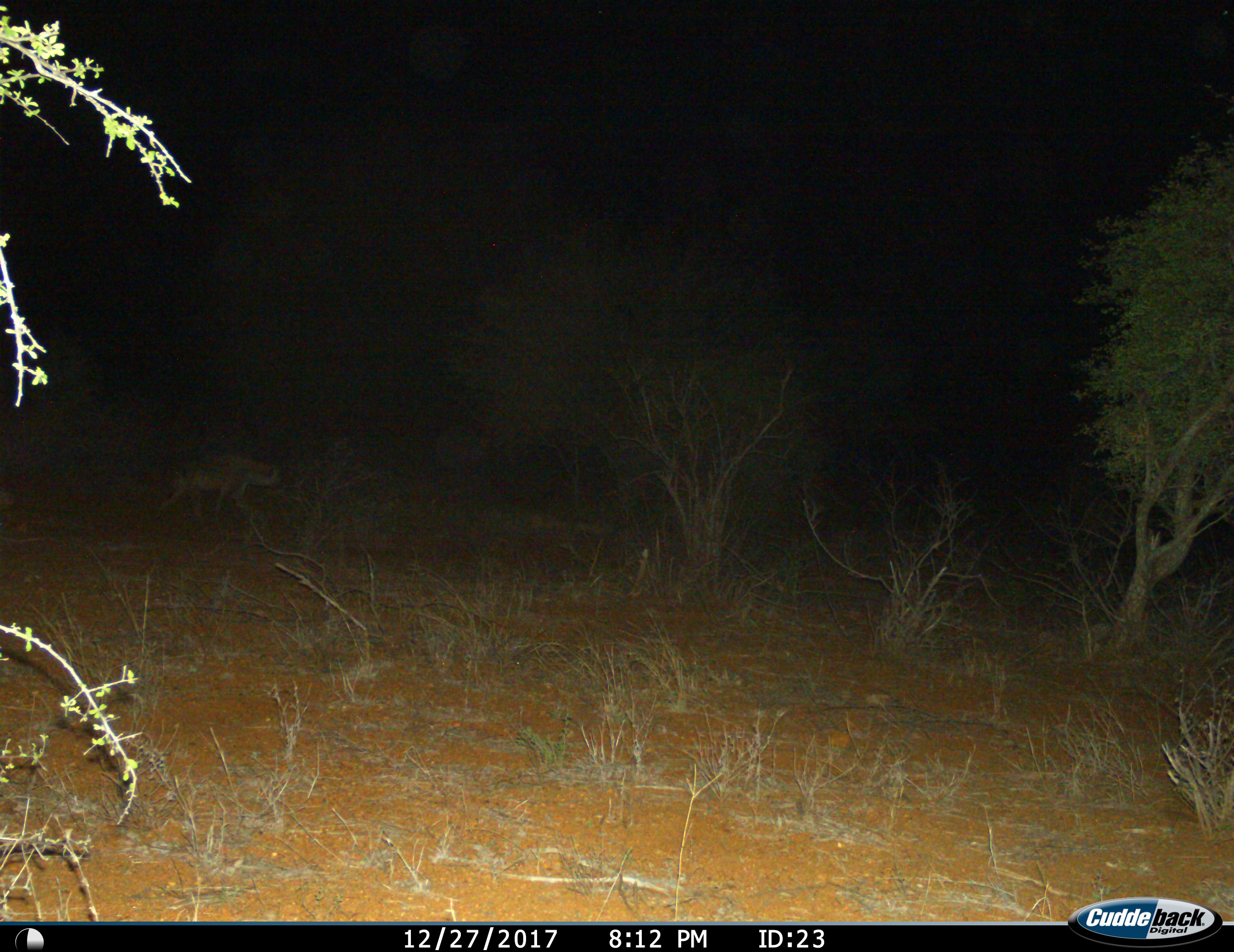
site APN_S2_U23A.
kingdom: Animalia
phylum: Chordata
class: Mammalia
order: Carnivora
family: Hyaenidae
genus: Crocuta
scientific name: Crocuta crocuta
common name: spotted hyena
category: hyenaspotted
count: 1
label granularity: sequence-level